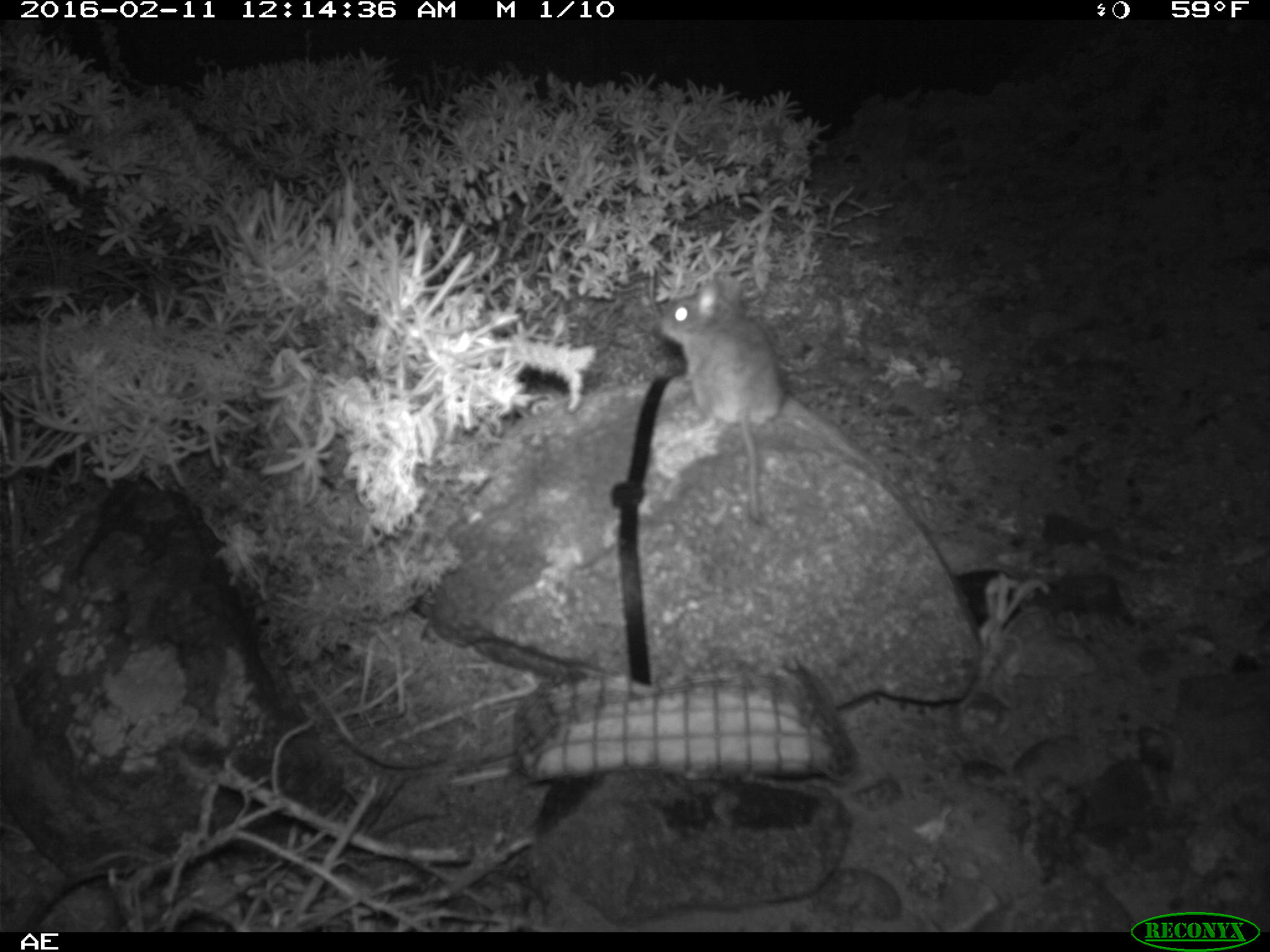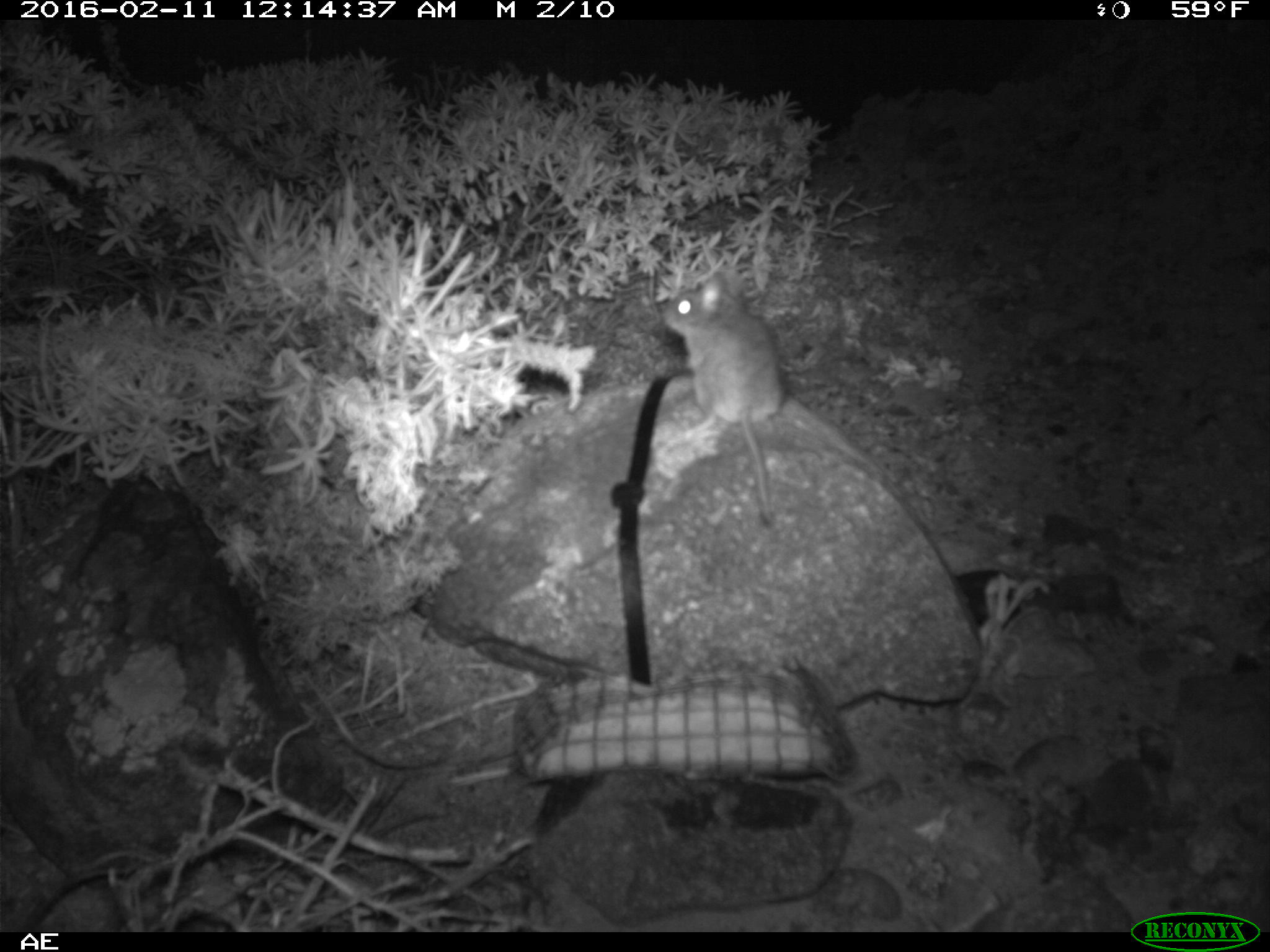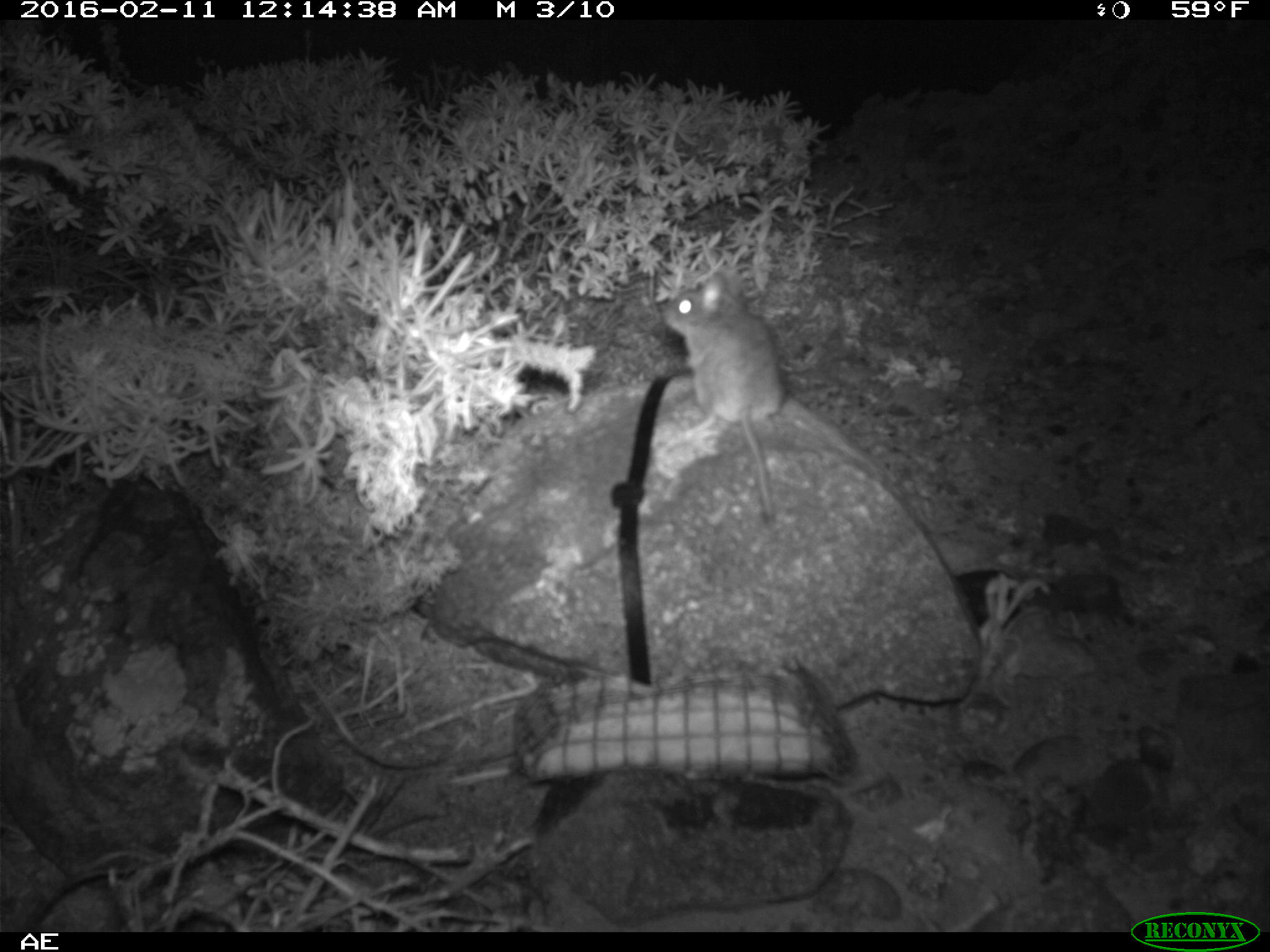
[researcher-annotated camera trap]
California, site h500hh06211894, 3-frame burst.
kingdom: Animalia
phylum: Chordata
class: Mammalia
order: Rodentia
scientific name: Rodentia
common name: rodent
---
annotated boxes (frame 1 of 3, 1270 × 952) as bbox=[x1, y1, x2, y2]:
rodent: bbox=[655, 276, 781, 525]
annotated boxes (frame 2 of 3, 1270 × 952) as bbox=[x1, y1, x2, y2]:
rodent: bbox=[662, 268, 784, 527]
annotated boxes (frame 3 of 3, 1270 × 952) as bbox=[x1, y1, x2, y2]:
rodent: bbox=[661, 268, 786, 520]